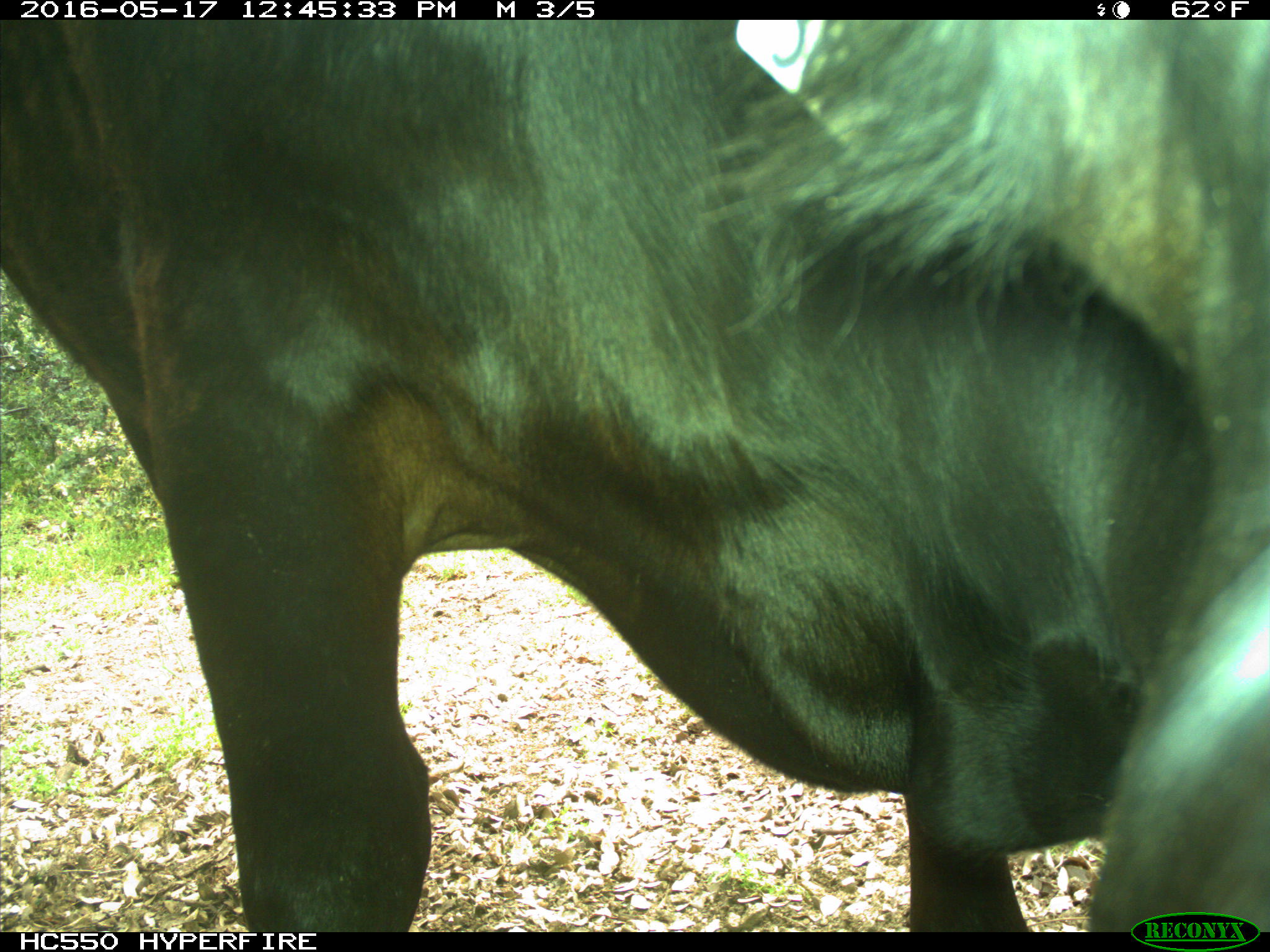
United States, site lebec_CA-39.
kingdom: Animalia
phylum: Chordata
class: Mammalia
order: Artiodactyla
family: Bovidae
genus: Bos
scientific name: Bos taurus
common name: domestic cow